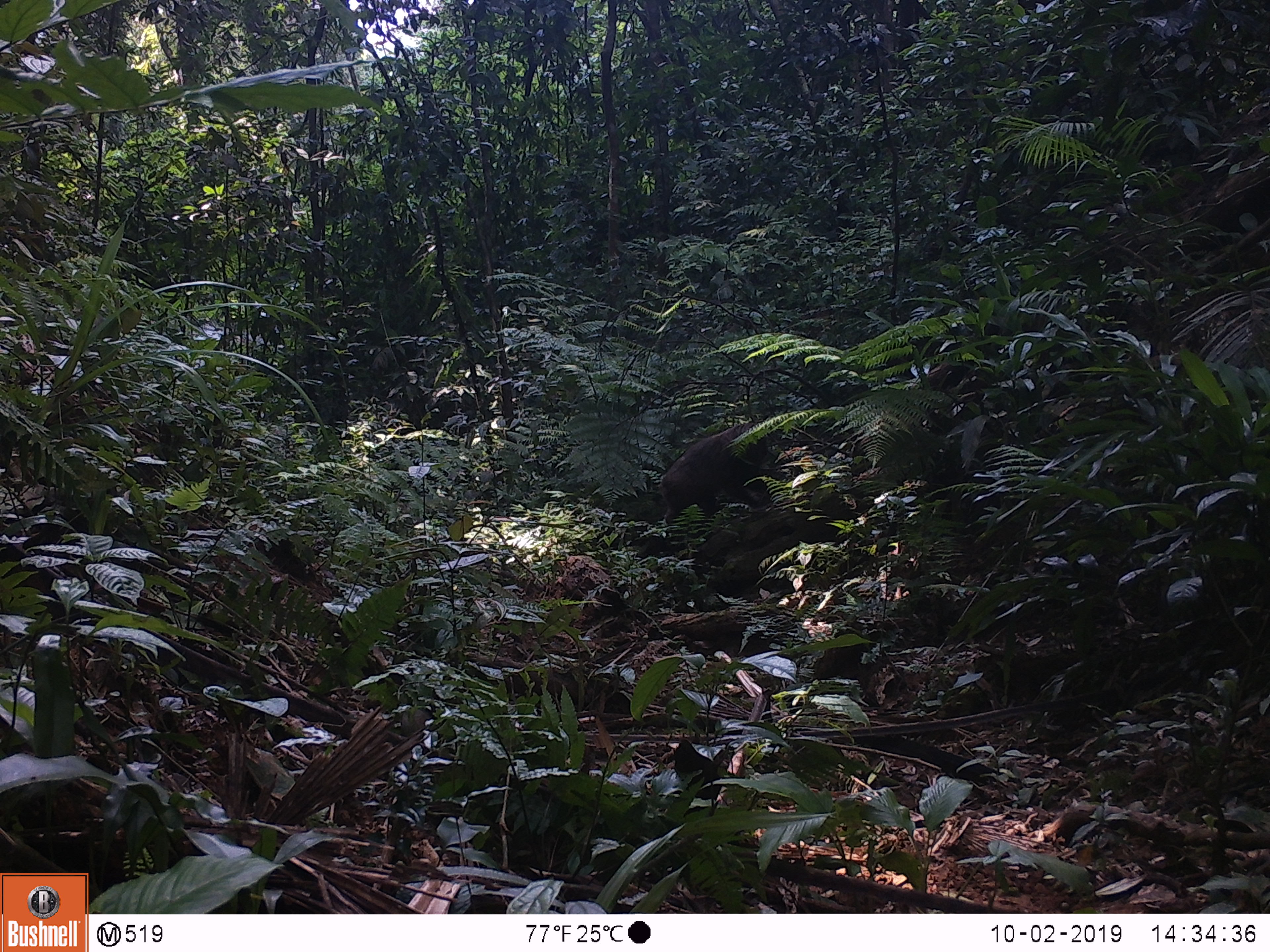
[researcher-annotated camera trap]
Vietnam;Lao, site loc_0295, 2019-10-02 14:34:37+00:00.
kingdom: Animalia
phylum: Chordata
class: Mammalia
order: Primates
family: Cercopithecidae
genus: Macaca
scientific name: Macaca arctoides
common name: stump-tailed macaque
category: stump tailed macaque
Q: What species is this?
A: Stump tailed macaque (stump-tailed macaque) (Macaca arctoides).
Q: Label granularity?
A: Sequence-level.